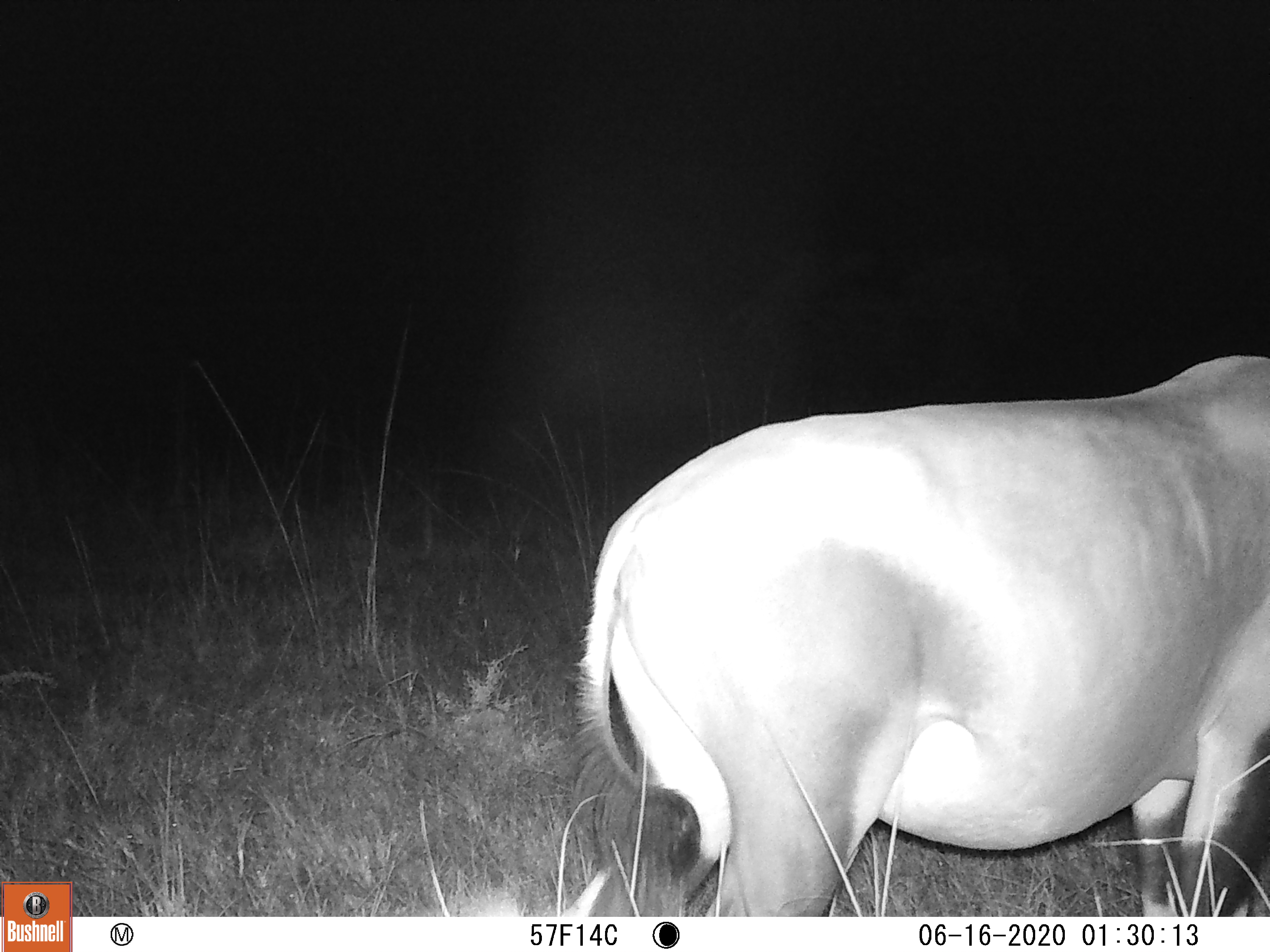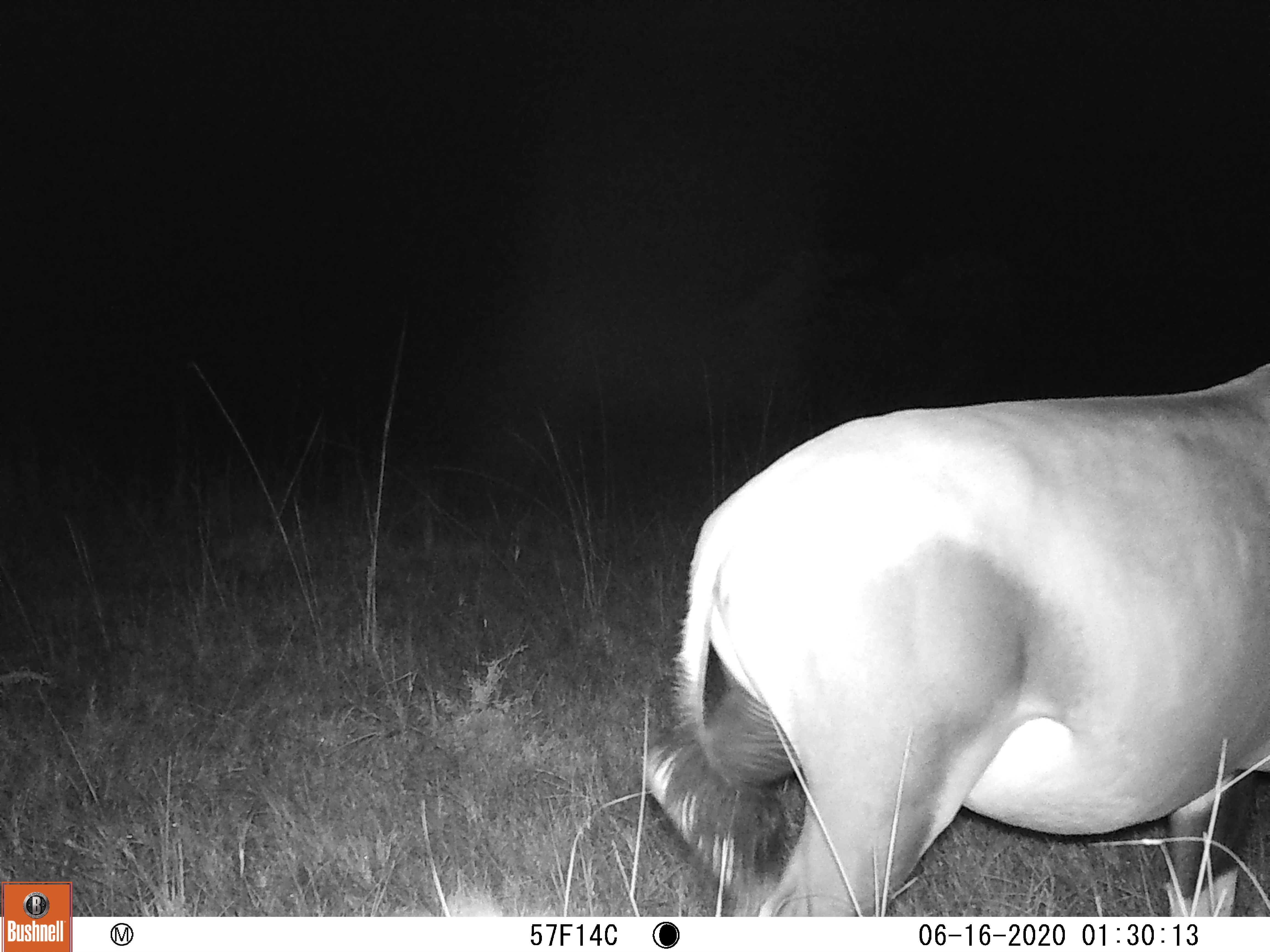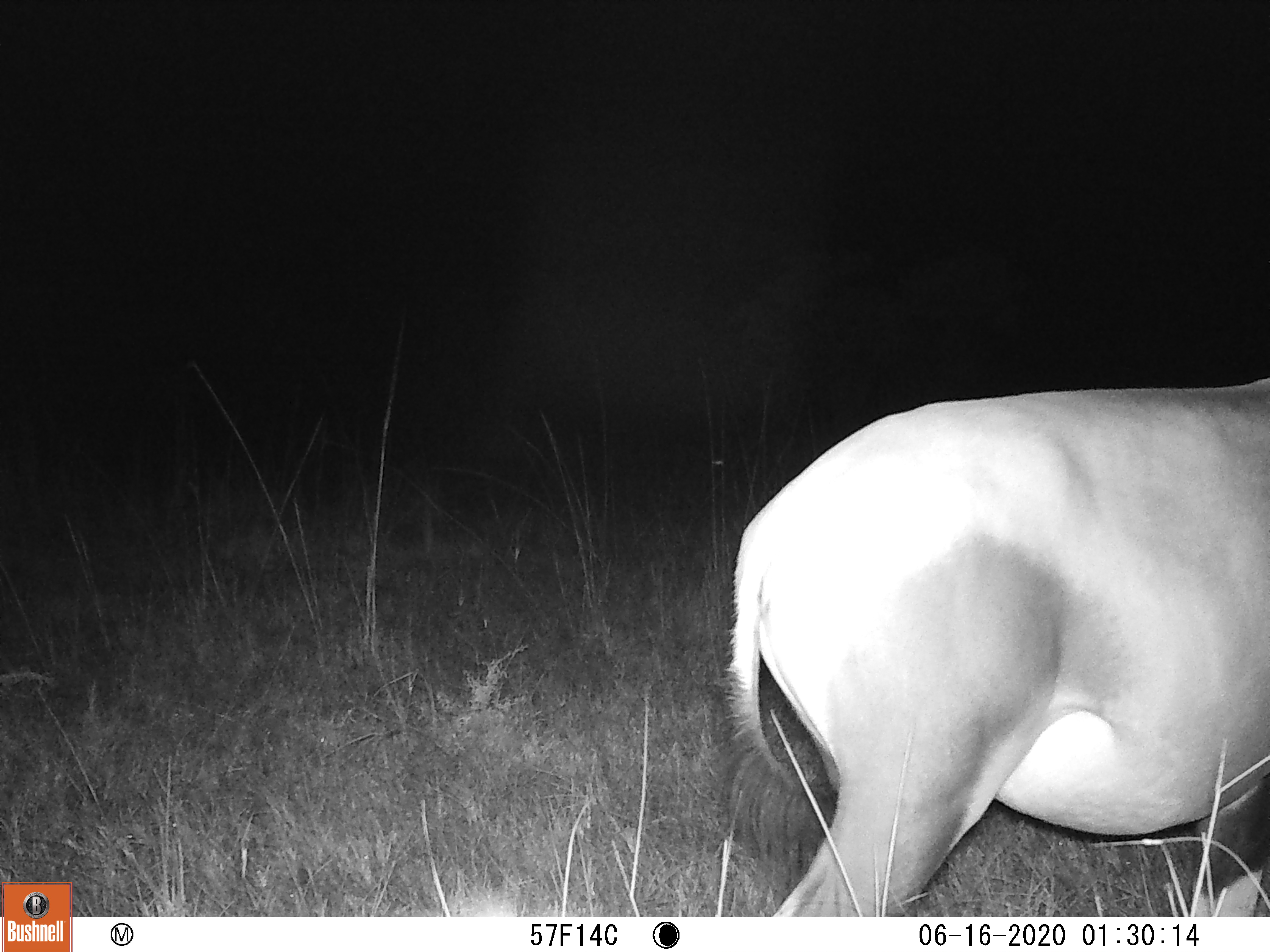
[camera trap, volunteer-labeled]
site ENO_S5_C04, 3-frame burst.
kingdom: Animalia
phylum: Chordata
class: Mammalia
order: Artiodactyla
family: Bovidae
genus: Damaliscus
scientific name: Damaliscus lunatus jimela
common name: topi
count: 1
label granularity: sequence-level